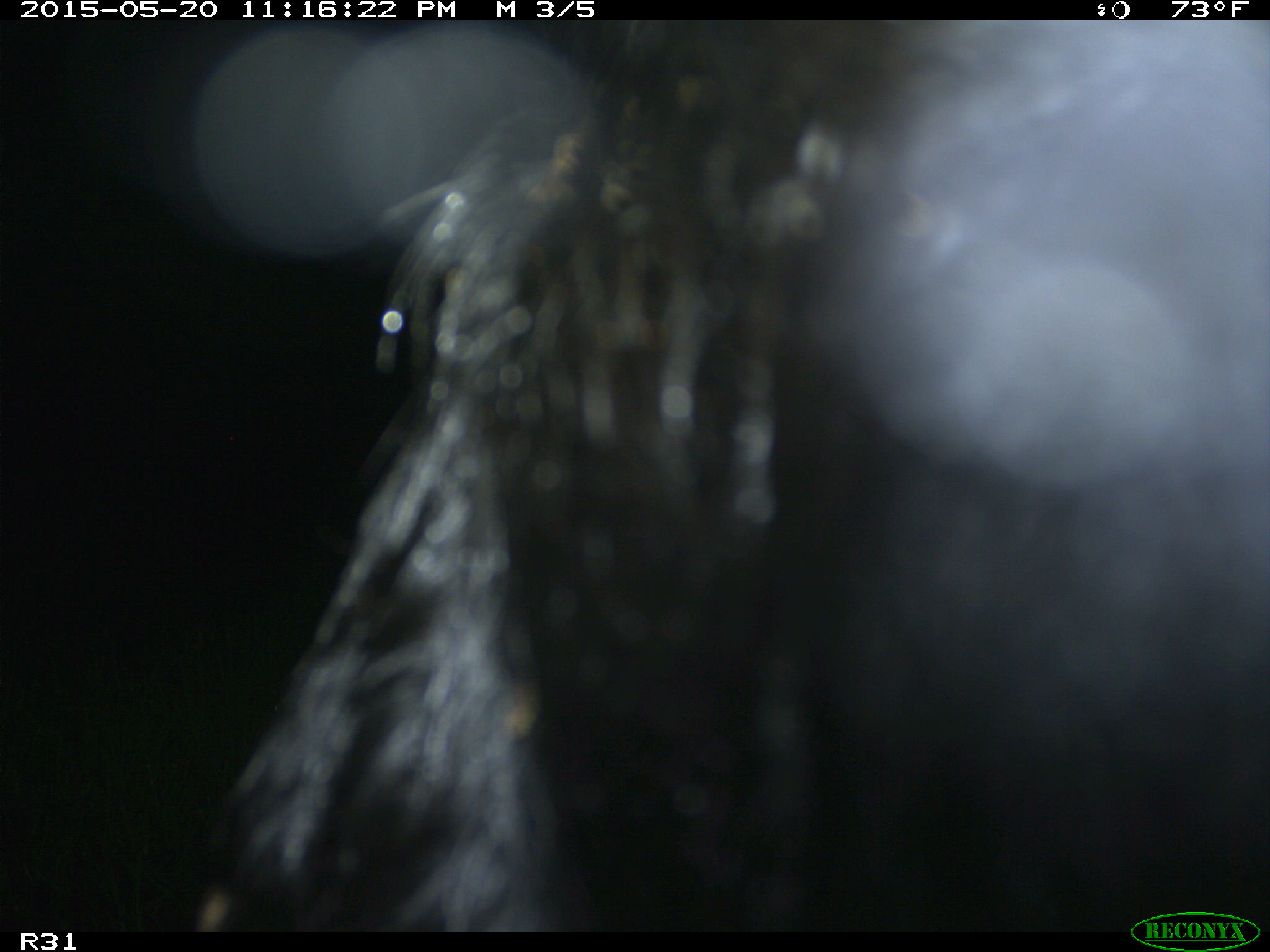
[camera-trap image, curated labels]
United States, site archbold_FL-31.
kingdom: Animalia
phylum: Chordata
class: Mammalia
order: Artiodactyla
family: Bovidae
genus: Bos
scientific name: Bos taurus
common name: domestic cow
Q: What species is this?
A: Bos taurus (domestic cow).